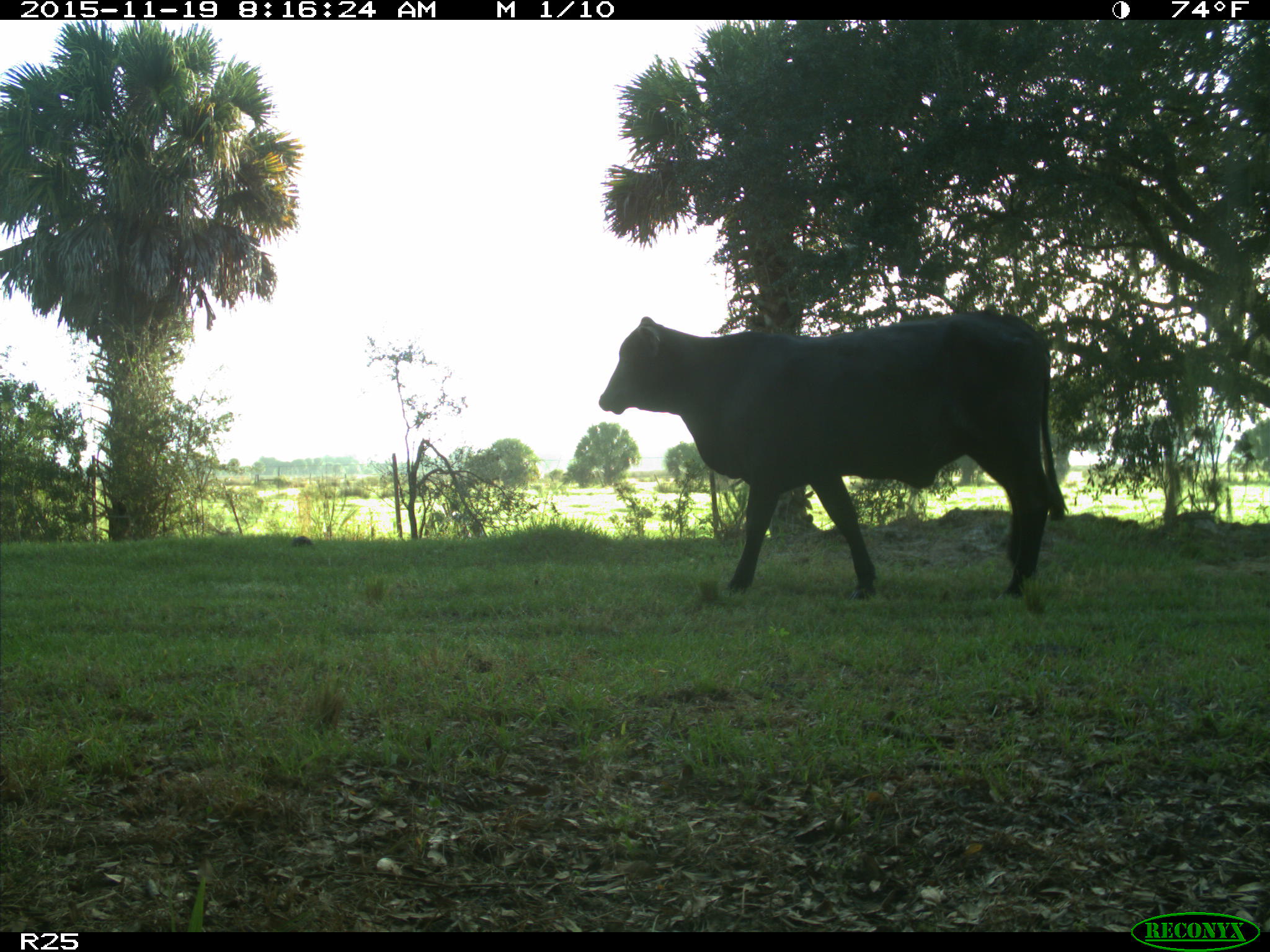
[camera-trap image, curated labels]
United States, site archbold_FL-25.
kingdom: Animalia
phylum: Chordata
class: Mammalia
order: Artiodactyla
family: Bovidae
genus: Bos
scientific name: Bos taurus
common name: domestic cow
Bos taurus (domestic cow).